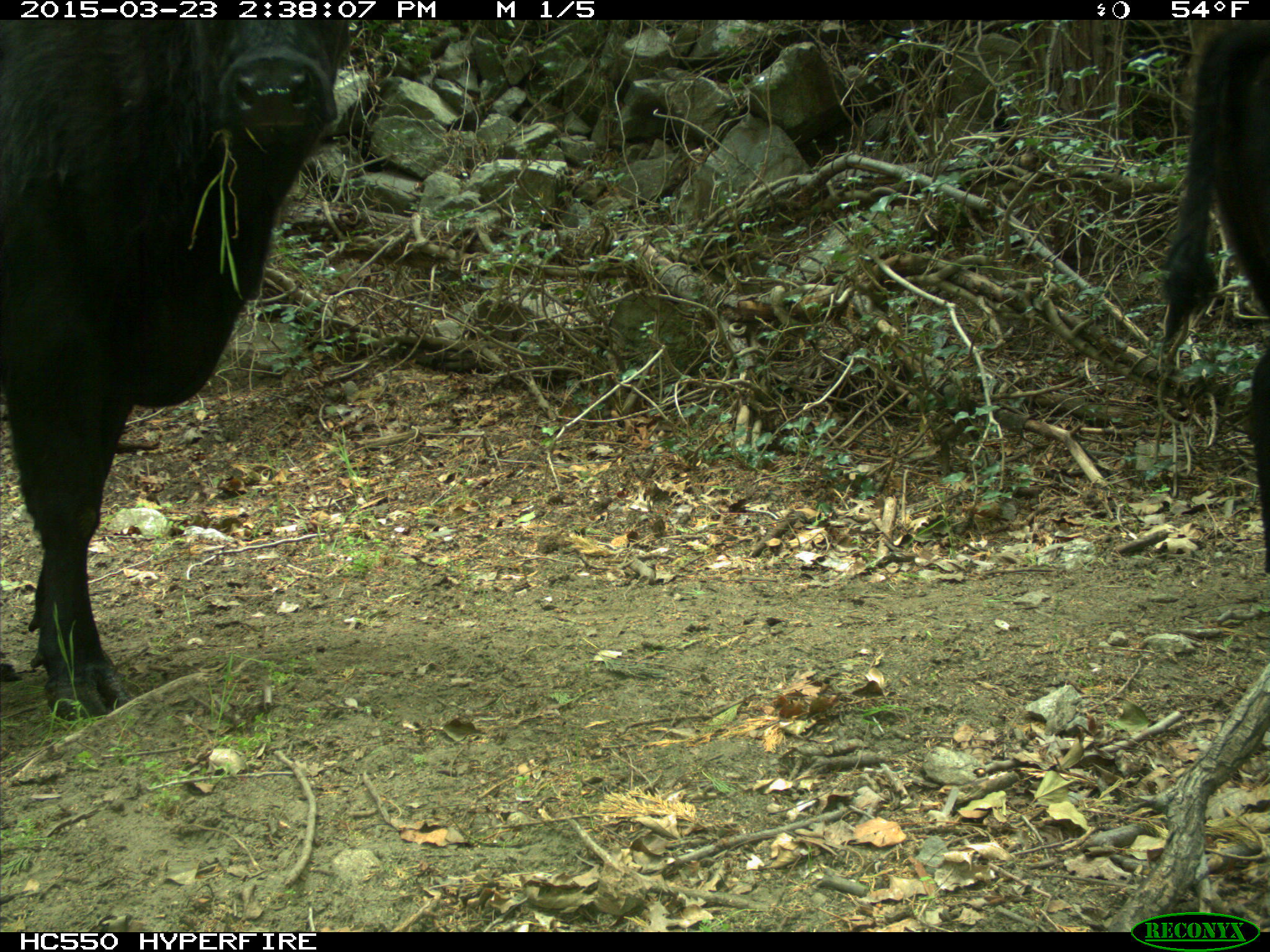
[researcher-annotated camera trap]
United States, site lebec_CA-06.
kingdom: Animalia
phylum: Chordata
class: Mammalia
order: Artiodactyla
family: Bovidae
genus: Bos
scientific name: Bos taurus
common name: domestic cow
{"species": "Bos taurus (domestic cow)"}